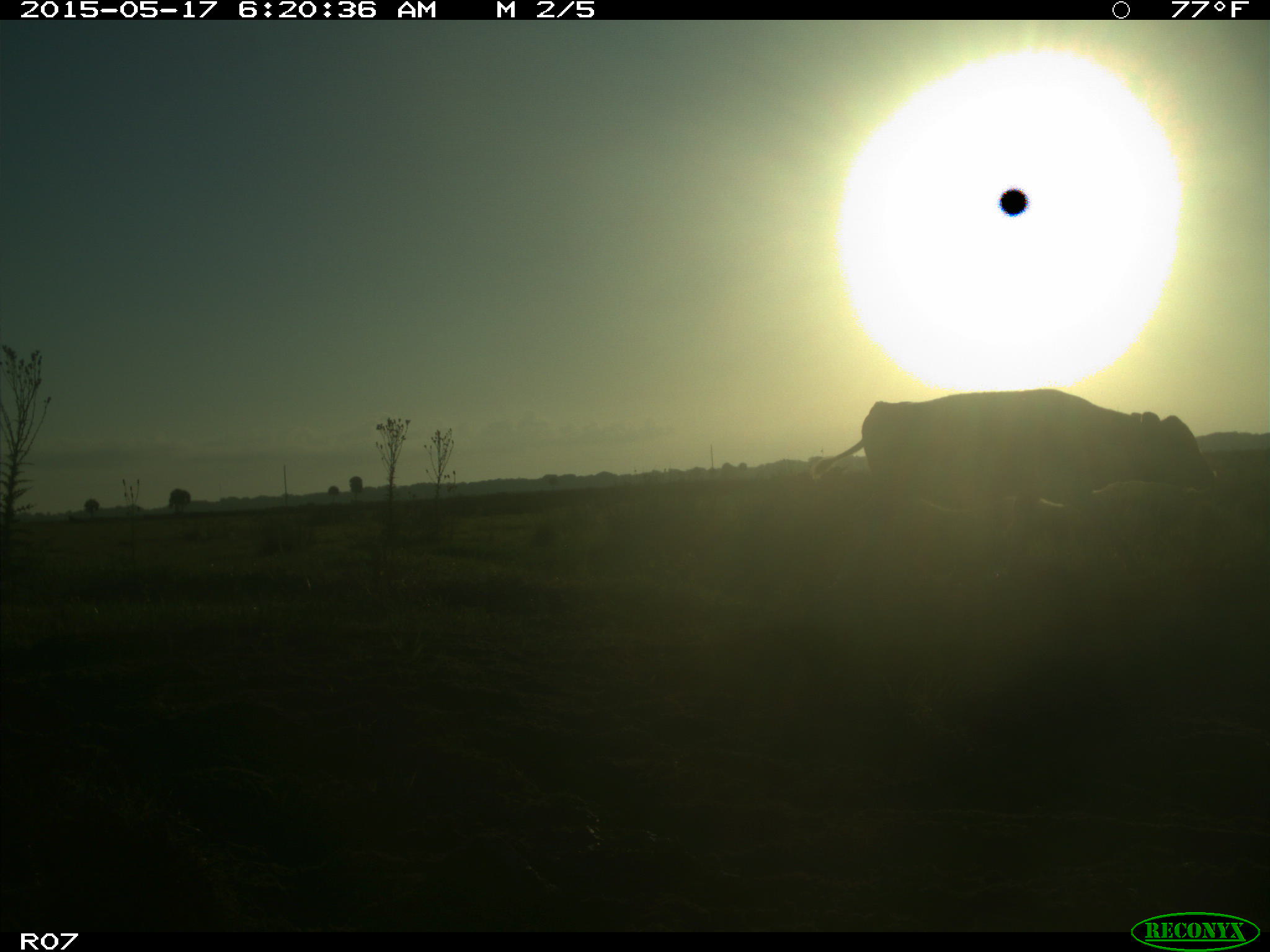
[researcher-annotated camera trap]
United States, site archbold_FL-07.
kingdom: Animalia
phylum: Chordata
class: Mammalia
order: Artiodactyla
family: Bovidae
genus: Bos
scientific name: Bos taurus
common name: domestic cow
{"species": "Bos taurus (domestic cow)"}